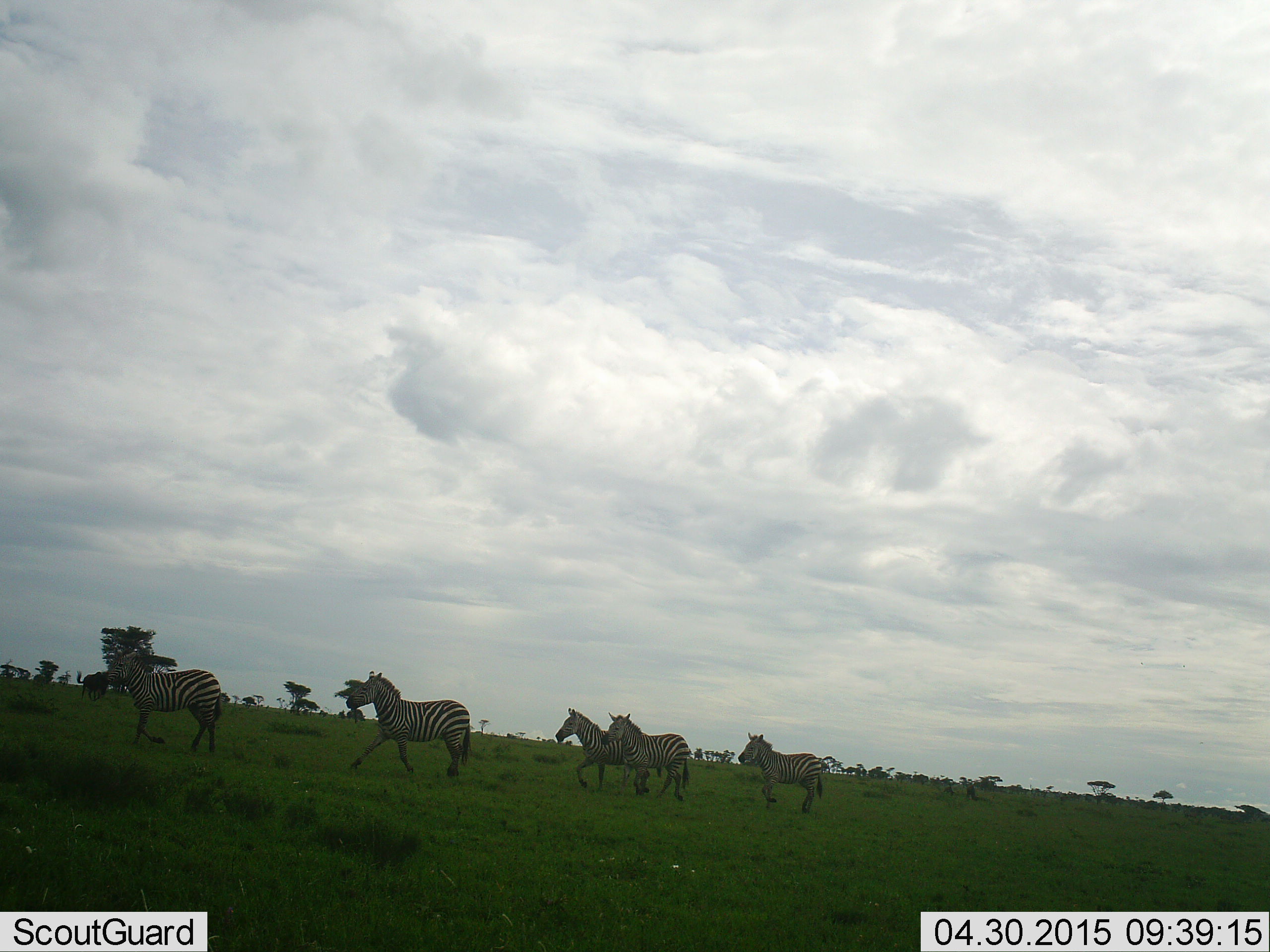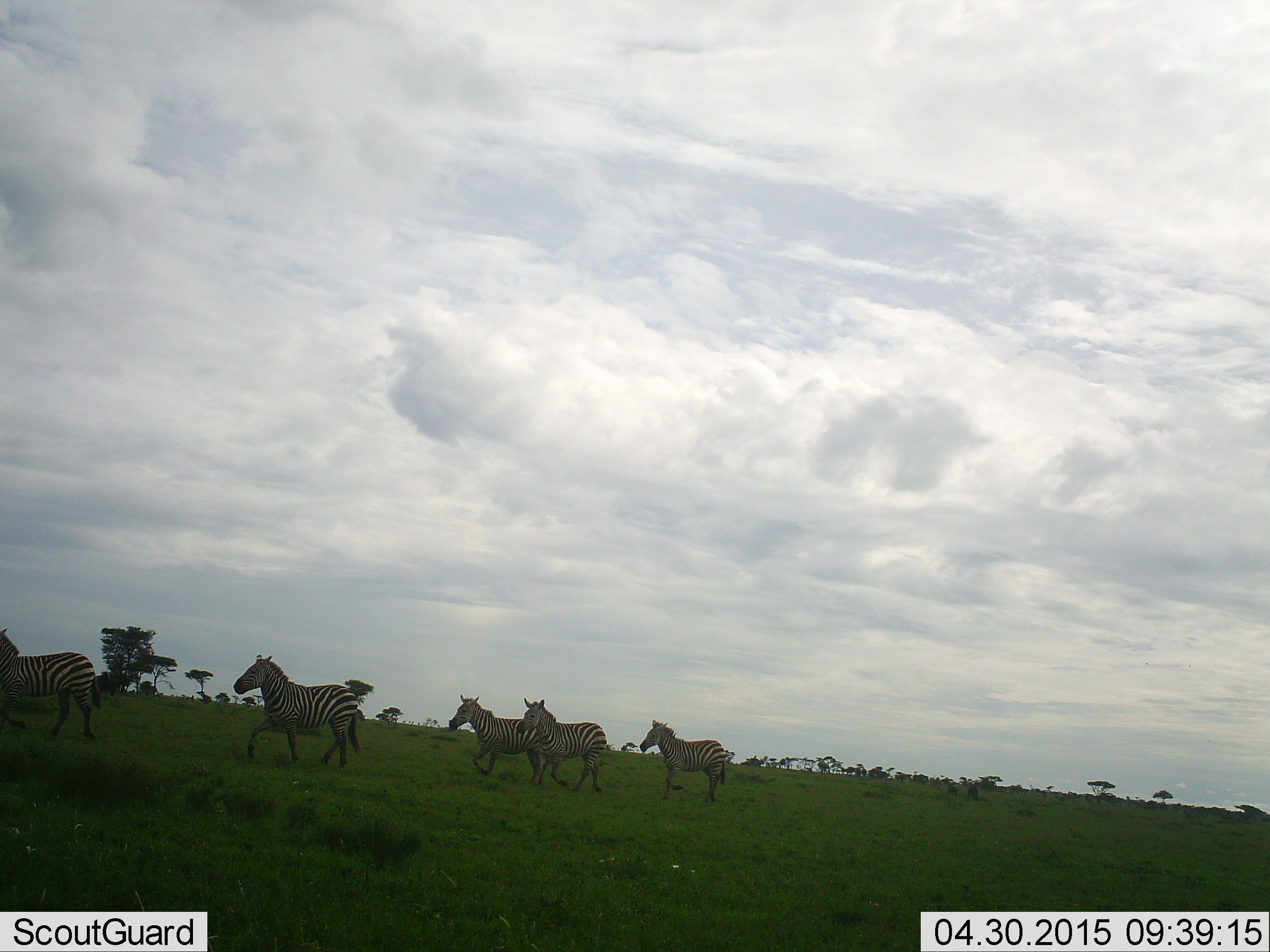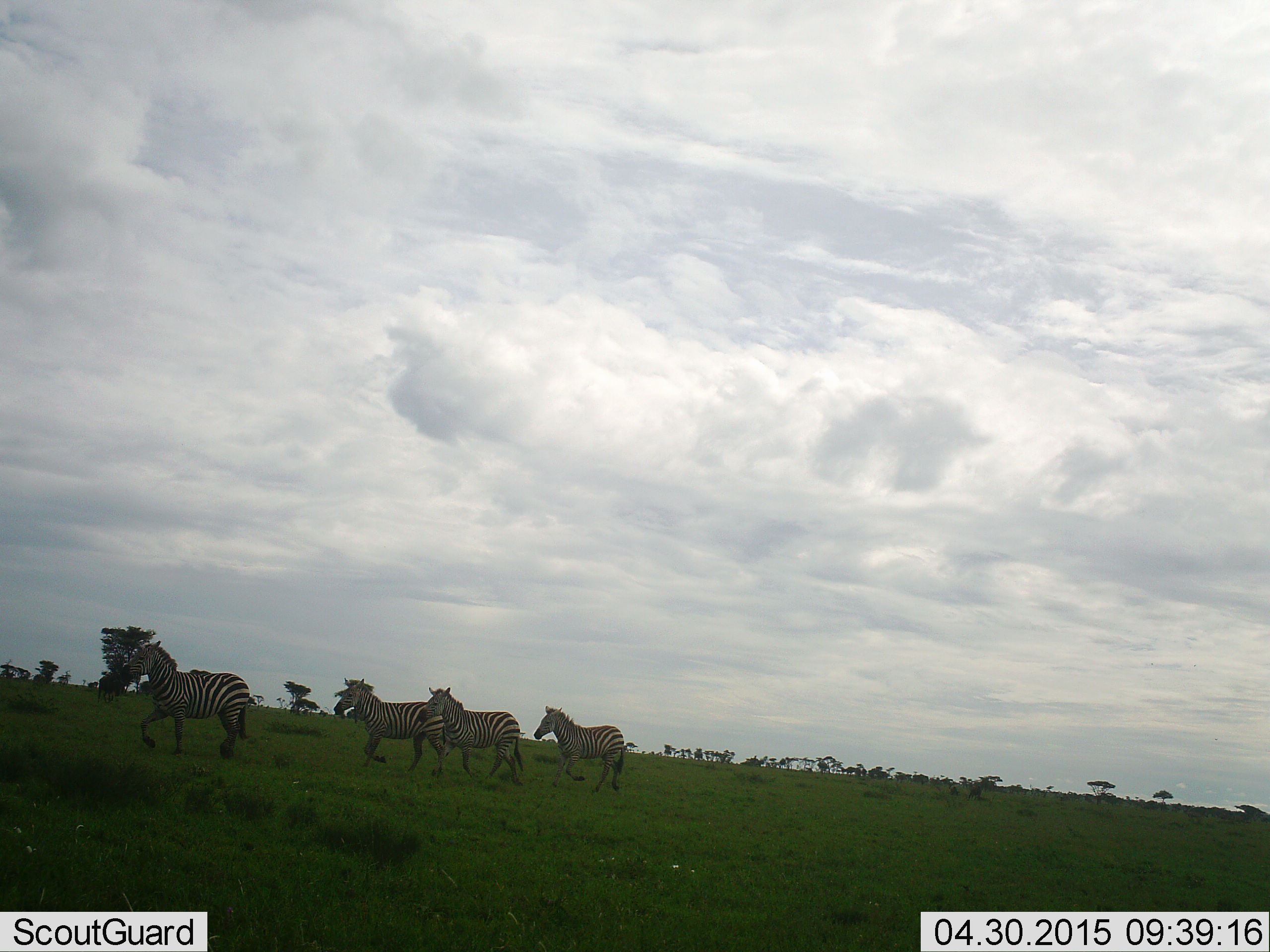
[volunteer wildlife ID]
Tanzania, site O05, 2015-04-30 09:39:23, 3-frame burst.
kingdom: Animalia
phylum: Chordata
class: Mammalia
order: Perissodactyla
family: Equidae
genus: Equus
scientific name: Equus quagga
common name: plains zebra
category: zebra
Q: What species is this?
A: Zebra (plains zebra) (Equus quagga).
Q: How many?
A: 5.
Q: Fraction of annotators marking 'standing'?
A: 9%.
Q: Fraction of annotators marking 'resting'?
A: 0%.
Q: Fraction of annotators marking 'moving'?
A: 100%.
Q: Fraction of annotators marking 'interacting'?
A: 0%.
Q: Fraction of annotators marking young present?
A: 9%.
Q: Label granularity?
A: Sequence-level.